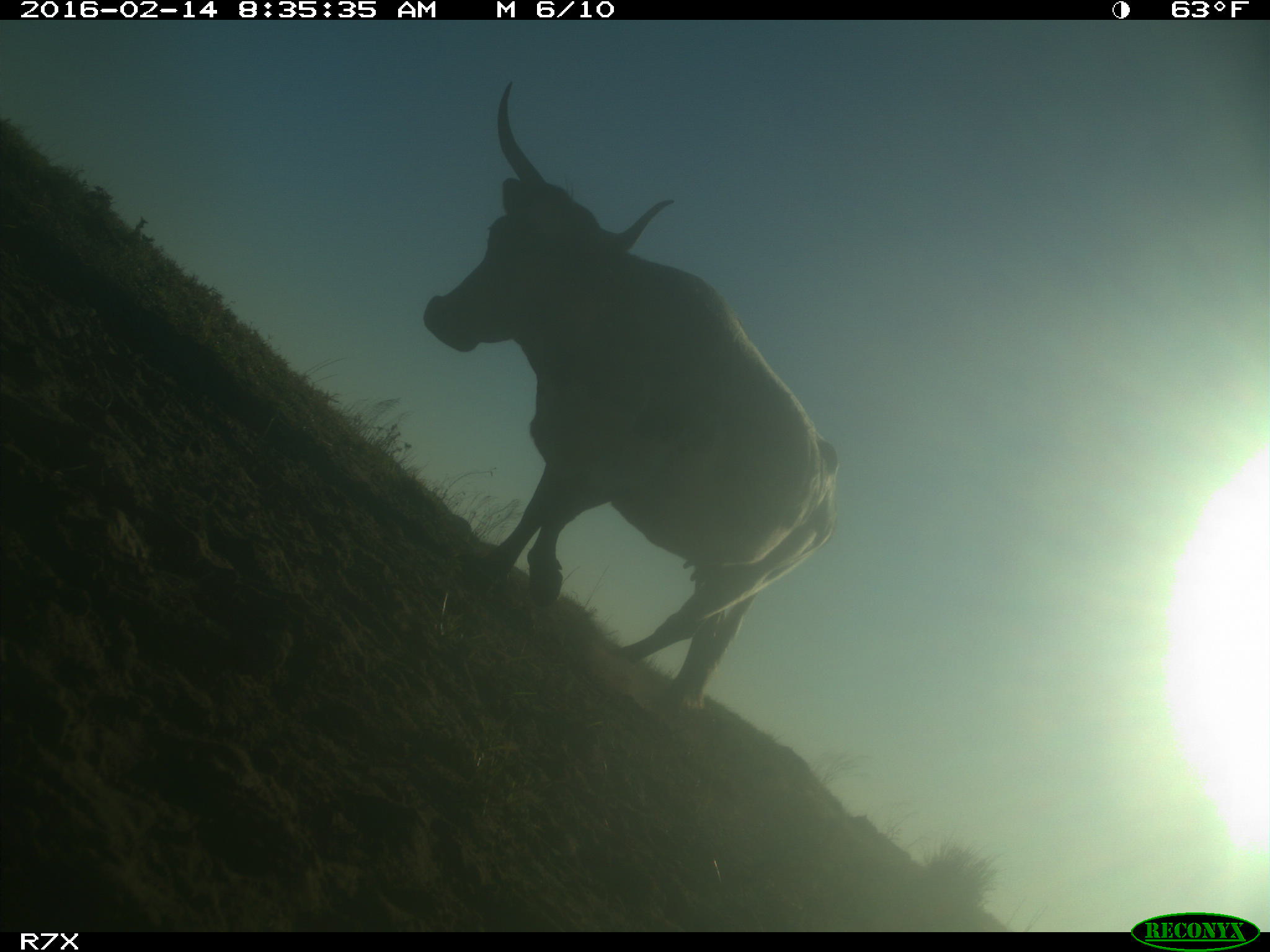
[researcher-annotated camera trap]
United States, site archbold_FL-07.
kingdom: Animalia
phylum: Chordata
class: Mammalia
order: Artiodactyla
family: Bovidae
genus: Bos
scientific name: Bos taurus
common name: domestic cow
Bos taurus (domestic cow).